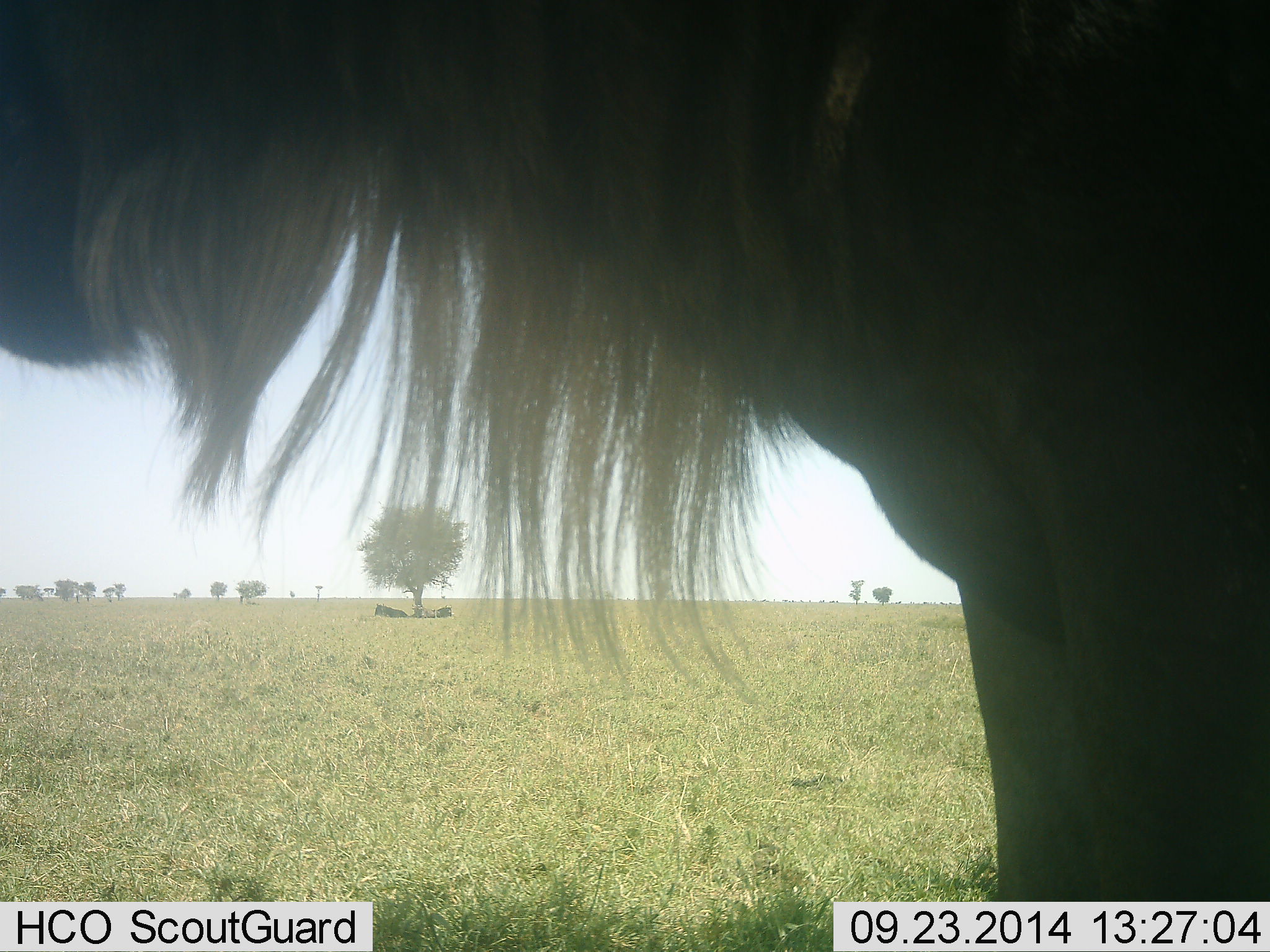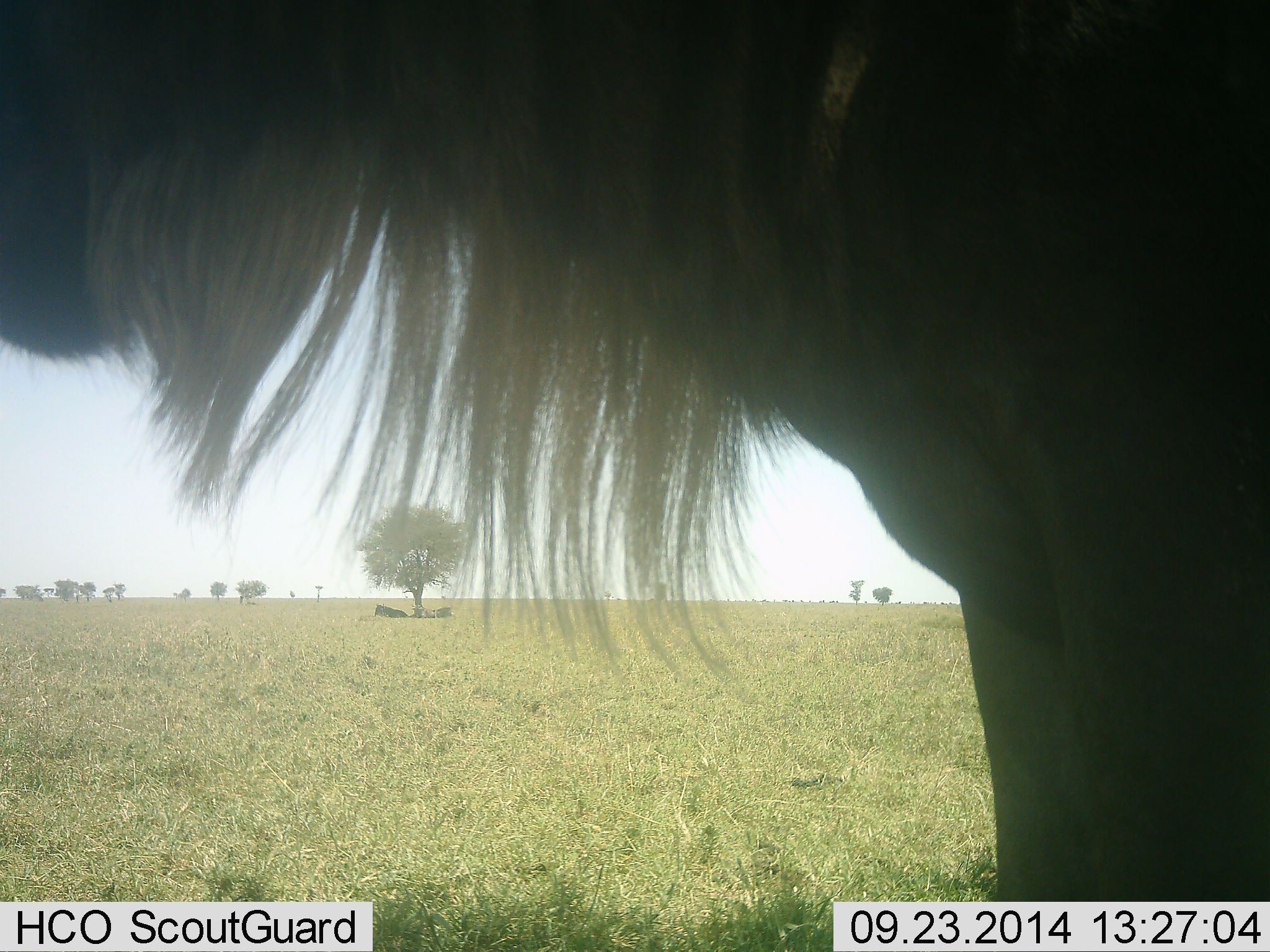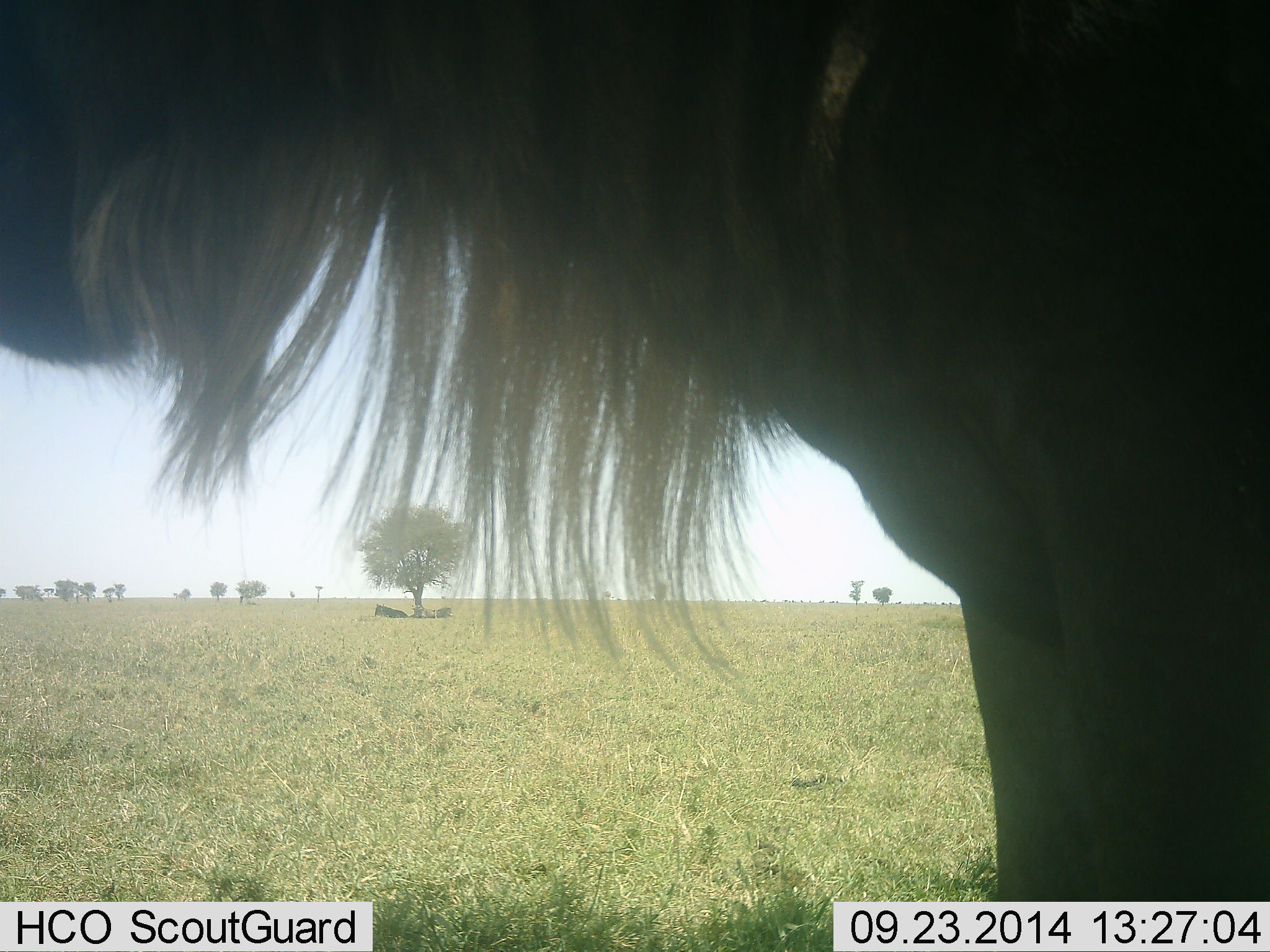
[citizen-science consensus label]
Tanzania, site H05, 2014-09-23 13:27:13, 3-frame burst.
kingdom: Animalia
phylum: Chordata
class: Mammalia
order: Artiodactyla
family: Bovidae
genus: Connochaetes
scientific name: Connochaetes taurinus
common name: blue wildebeest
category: wildebeest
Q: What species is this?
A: Wildebeest (blue wildebeest) (Connochaetes taurinus).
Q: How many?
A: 1.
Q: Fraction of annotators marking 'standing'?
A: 70%.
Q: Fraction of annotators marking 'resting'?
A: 20%.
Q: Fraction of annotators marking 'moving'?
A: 0%.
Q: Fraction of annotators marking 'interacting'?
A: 0%.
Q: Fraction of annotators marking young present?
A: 0%.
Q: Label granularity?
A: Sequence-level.